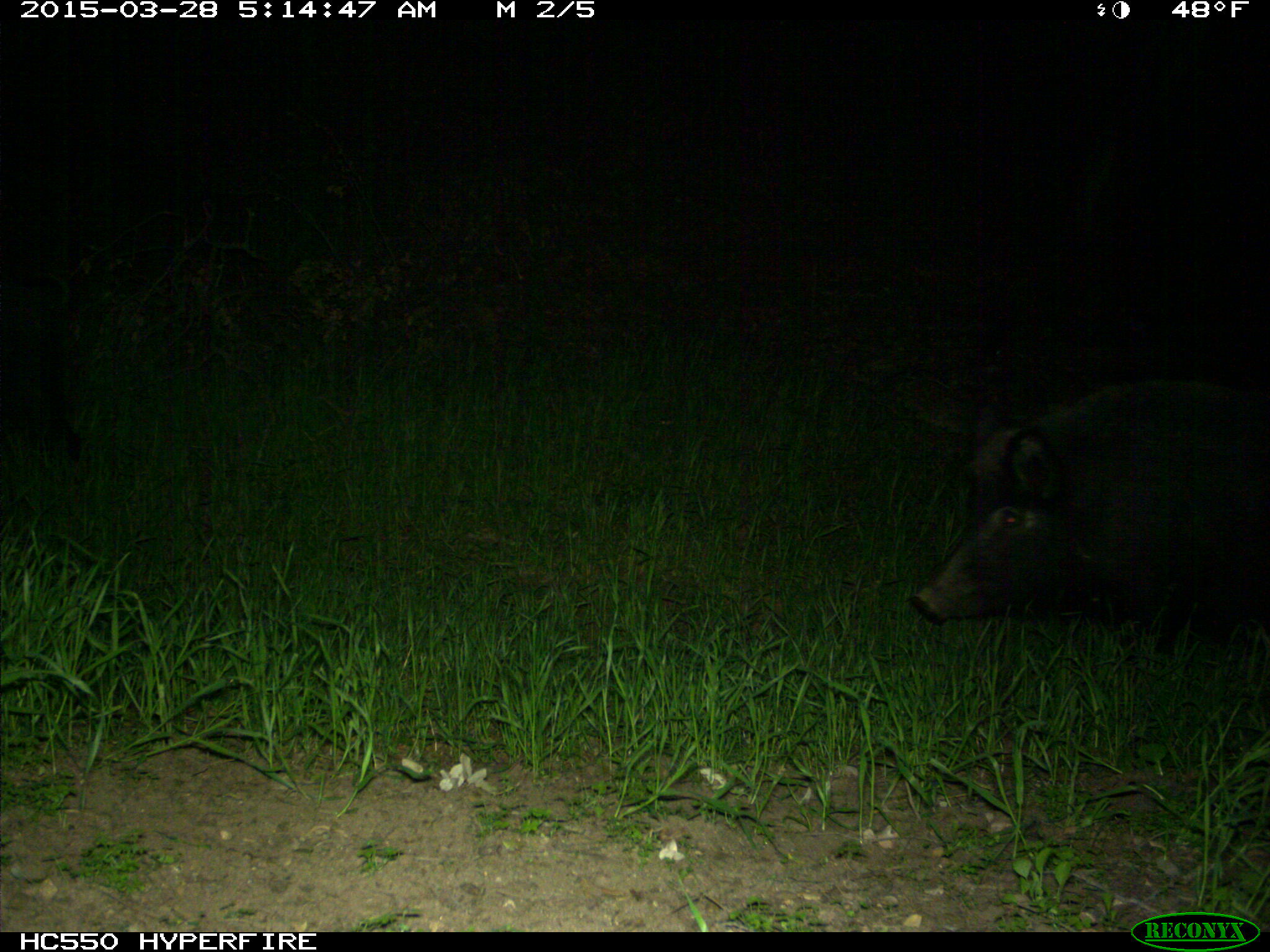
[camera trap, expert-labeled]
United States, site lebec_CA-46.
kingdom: Animalia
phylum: Chordata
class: Mammalia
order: Artiodactyla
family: Suidae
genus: Sus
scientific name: Sus scrofa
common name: wild boar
Sus scrofa (wild boar).